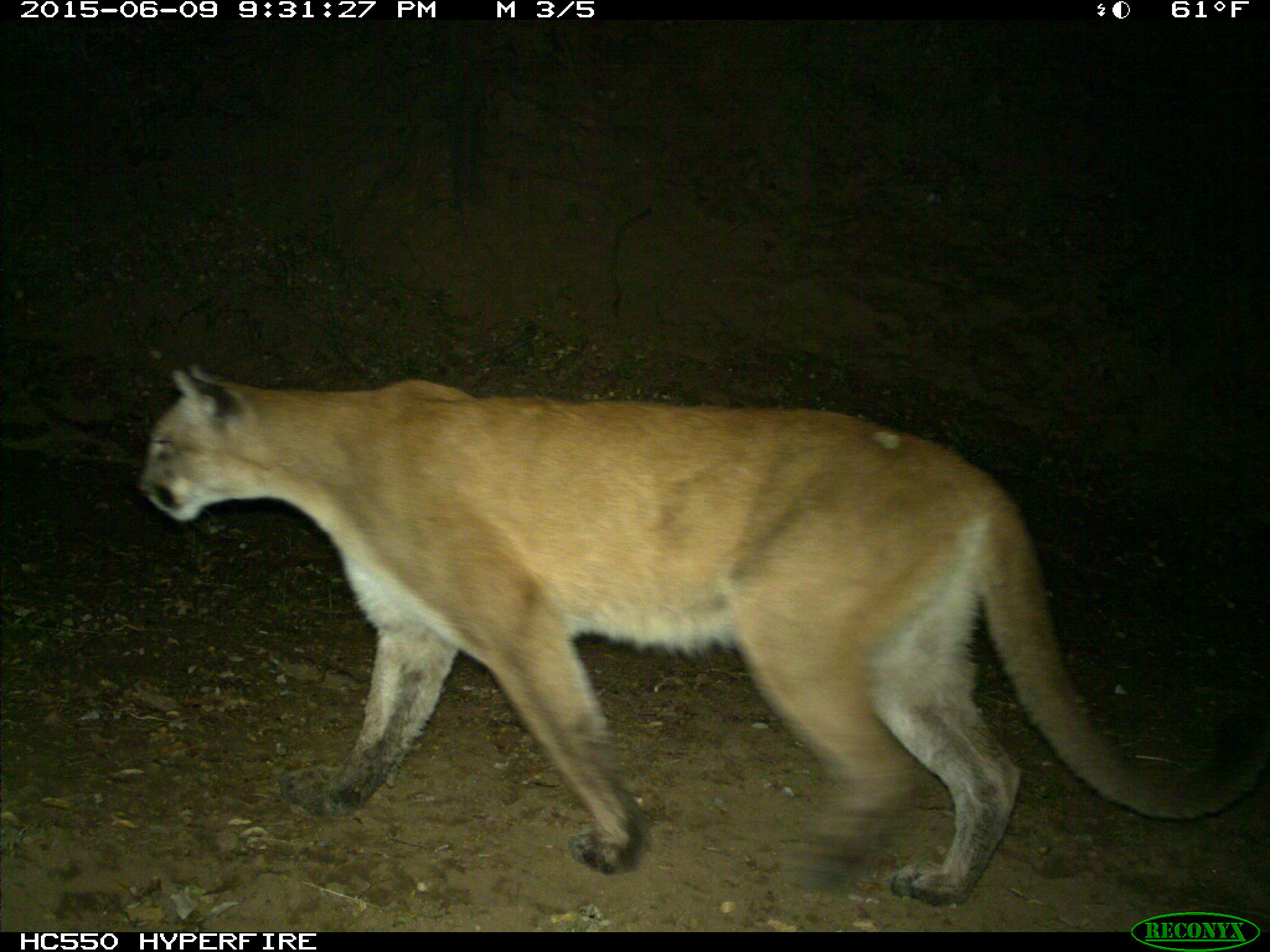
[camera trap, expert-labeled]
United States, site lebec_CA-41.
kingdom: Animalia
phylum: Chordata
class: Mammalia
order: Carnivora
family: Felidae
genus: Puma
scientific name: Puma concolor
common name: mountain lion